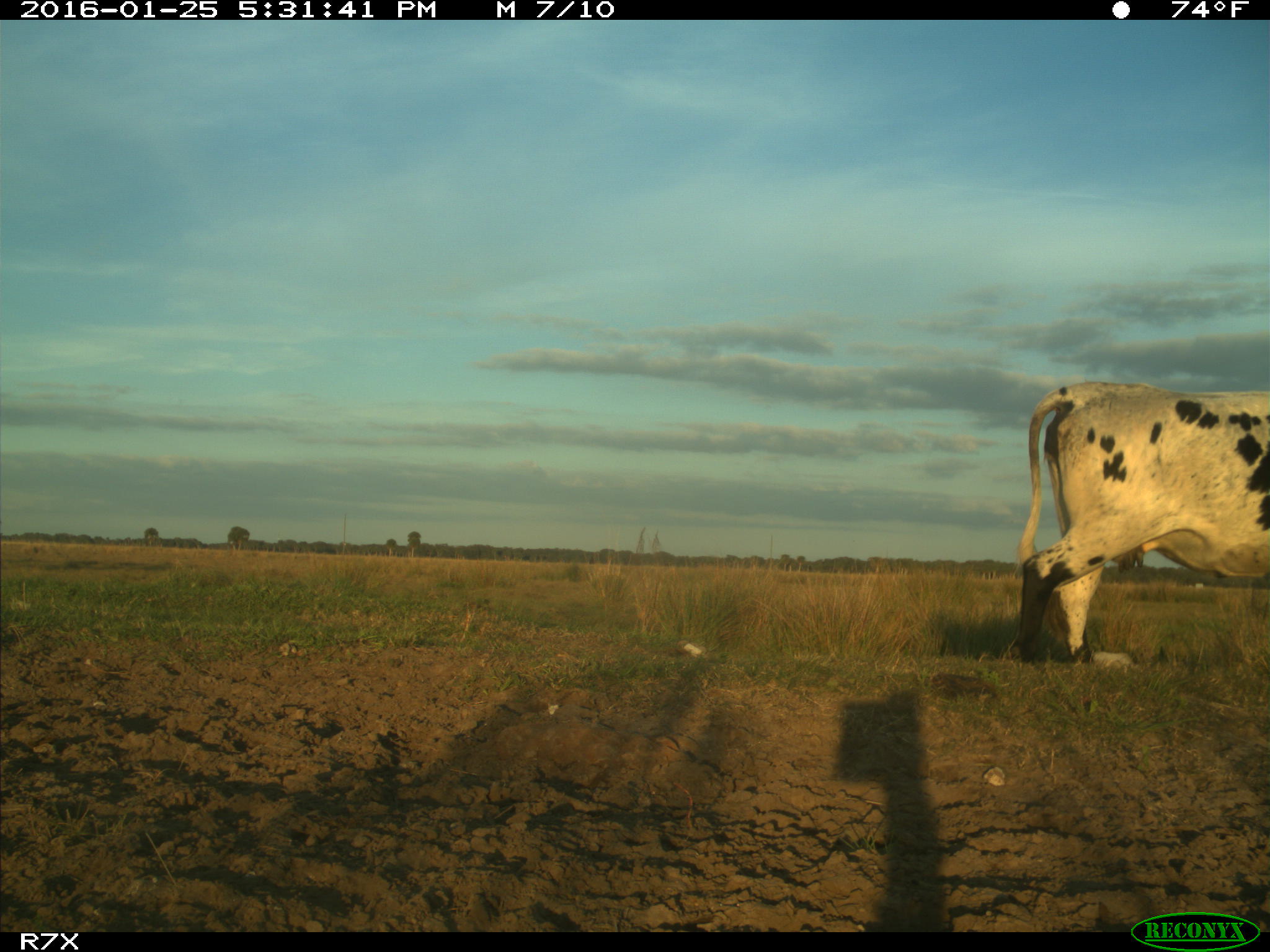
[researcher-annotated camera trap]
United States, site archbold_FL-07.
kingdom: Animalia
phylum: Chordata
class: Mammalia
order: Artiodactyla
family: Bovidae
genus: Bos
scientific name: Bos taurus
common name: domestic cow